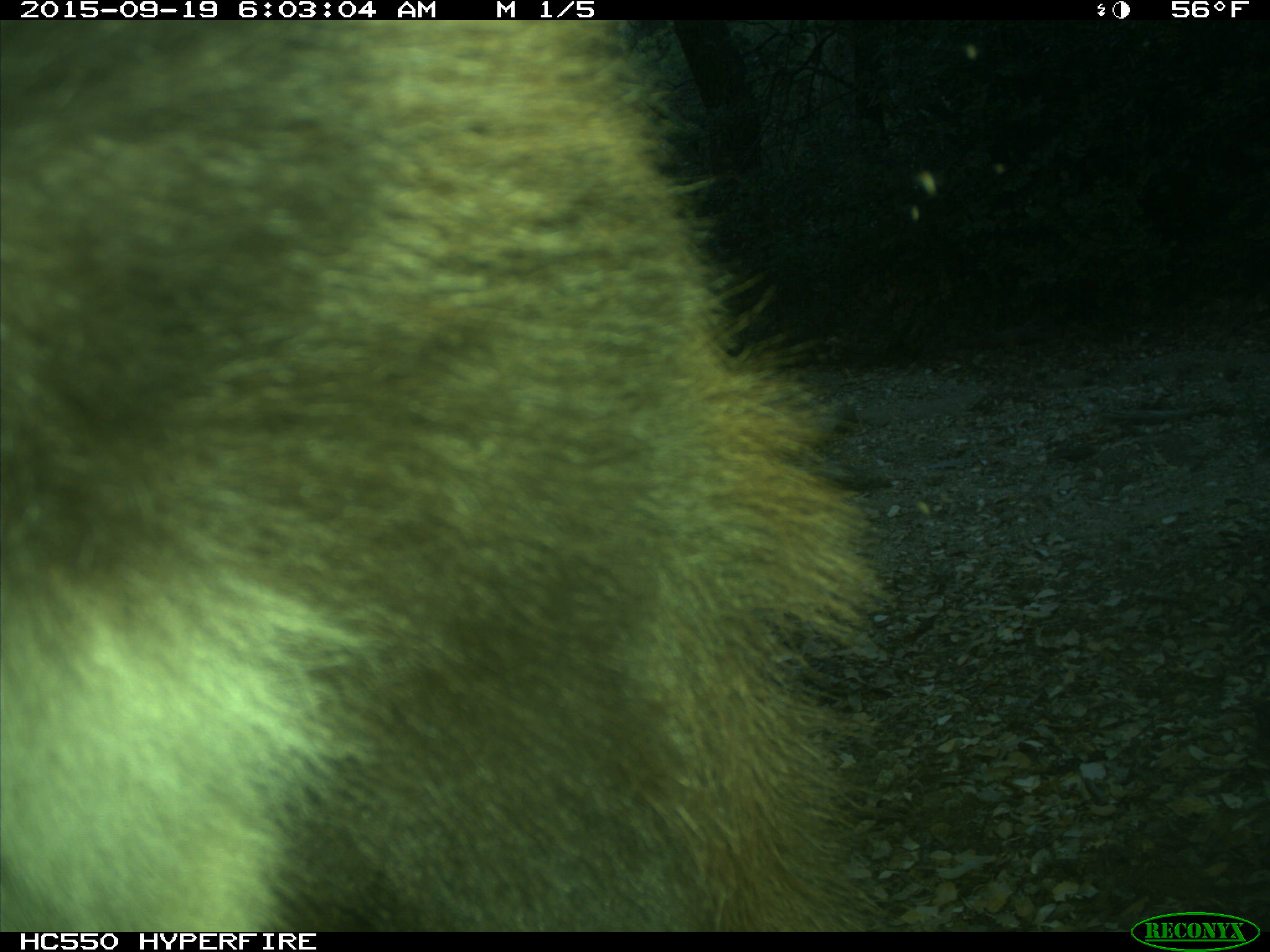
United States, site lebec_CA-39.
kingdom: Animalia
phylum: Chordata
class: Mammalia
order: Carnivora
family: Ursidae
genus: Ursus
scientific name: Ursus americanus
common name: american black bear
Ursus americanus (american black bear).